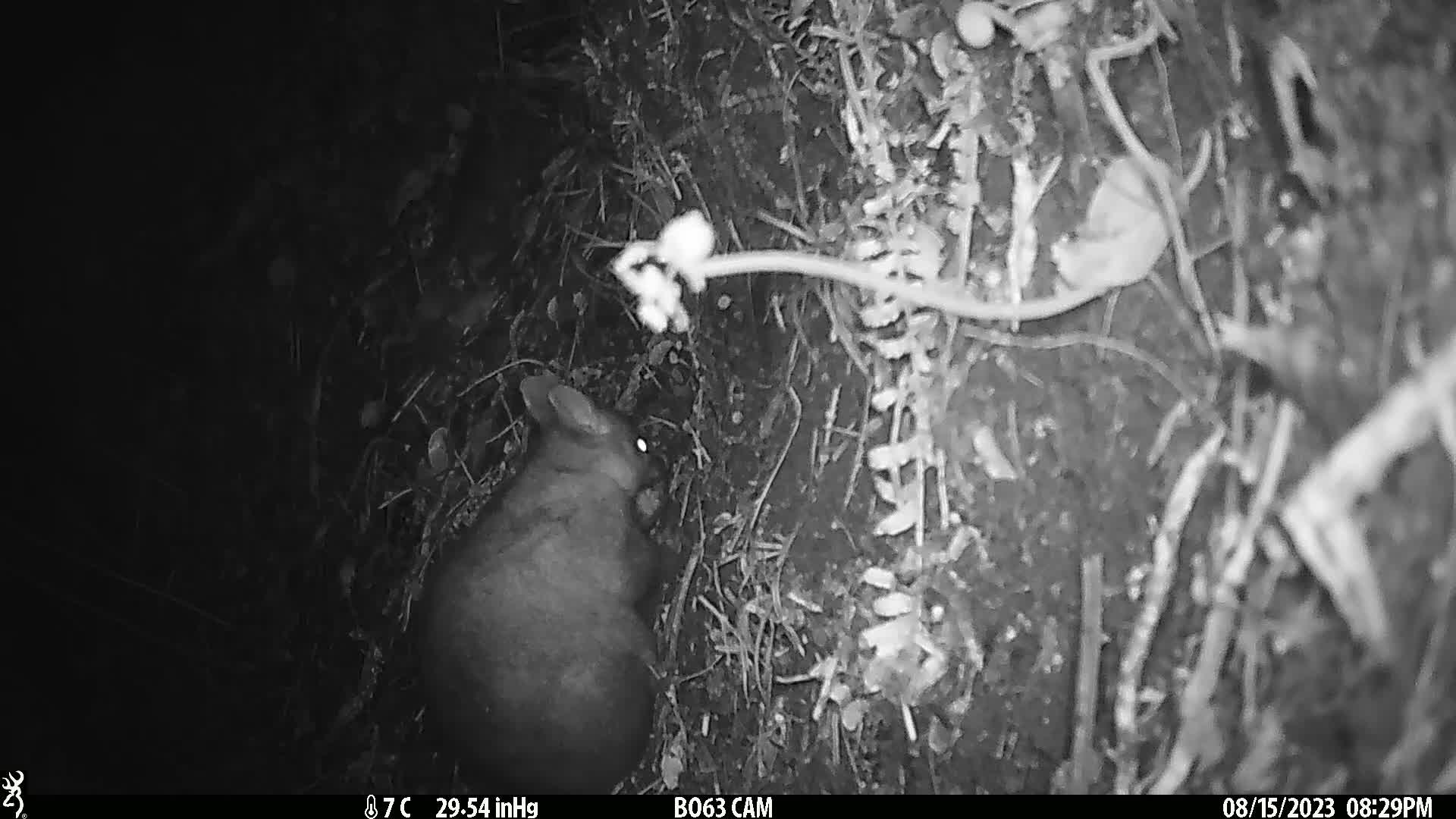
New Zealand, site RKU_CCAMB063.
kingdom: Animalia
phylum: Chordata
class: Mammalia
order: Diprotodontia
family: Phalangeridae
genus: Trichosurus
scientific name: Trichosurus vulpecula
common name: common brushtail possum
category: possum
Possum (common brushtail possum) (Trichosurus vulpecula).